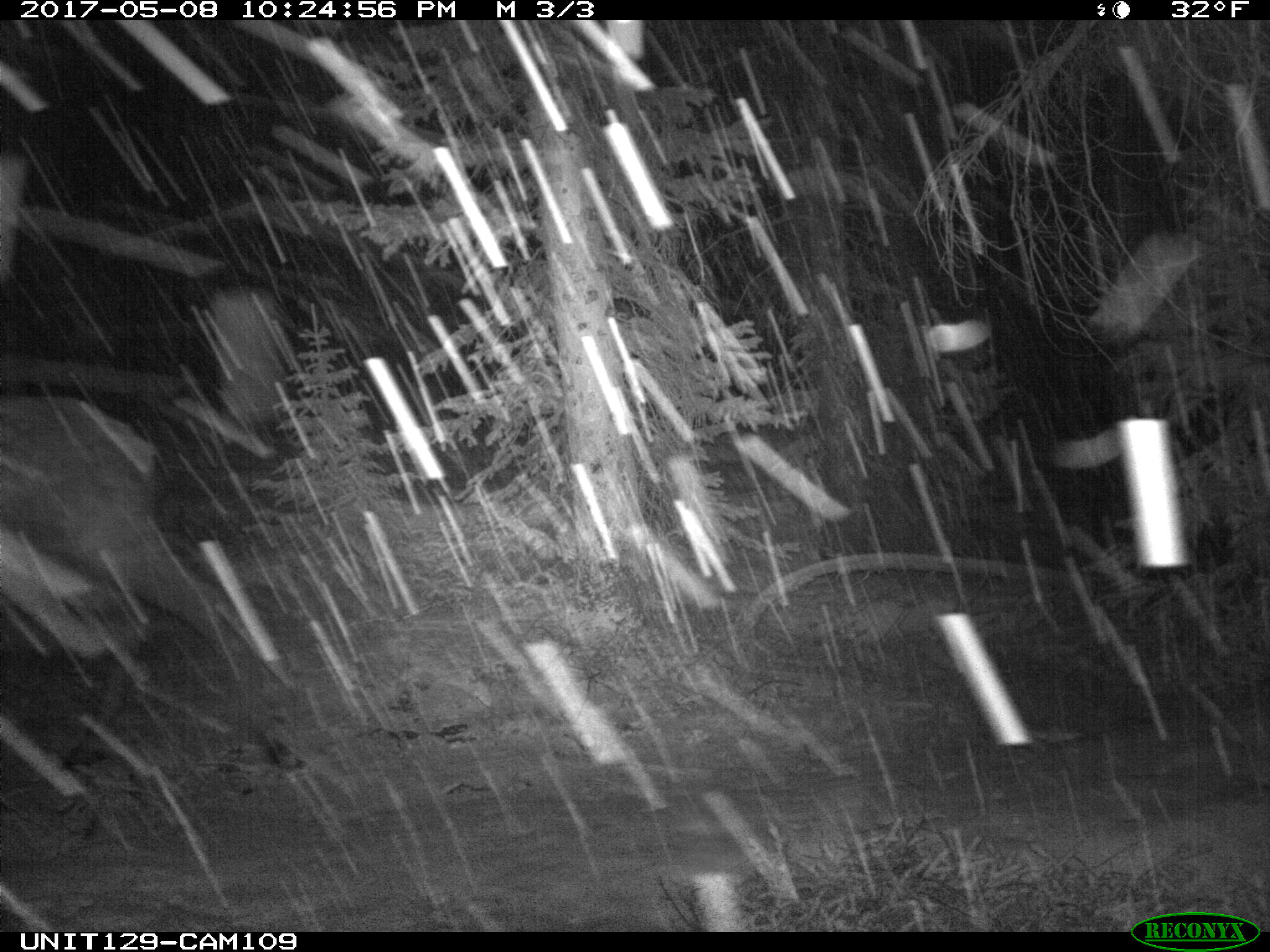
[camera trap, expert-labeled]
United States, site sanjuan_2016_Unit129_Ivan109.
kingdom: Animalia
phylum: Chordata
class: Mammalia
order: Artiodactyla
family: Cervidae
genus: Cervus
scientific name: Cervus elaphus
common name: red deer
Cervus elaphus (red deer).